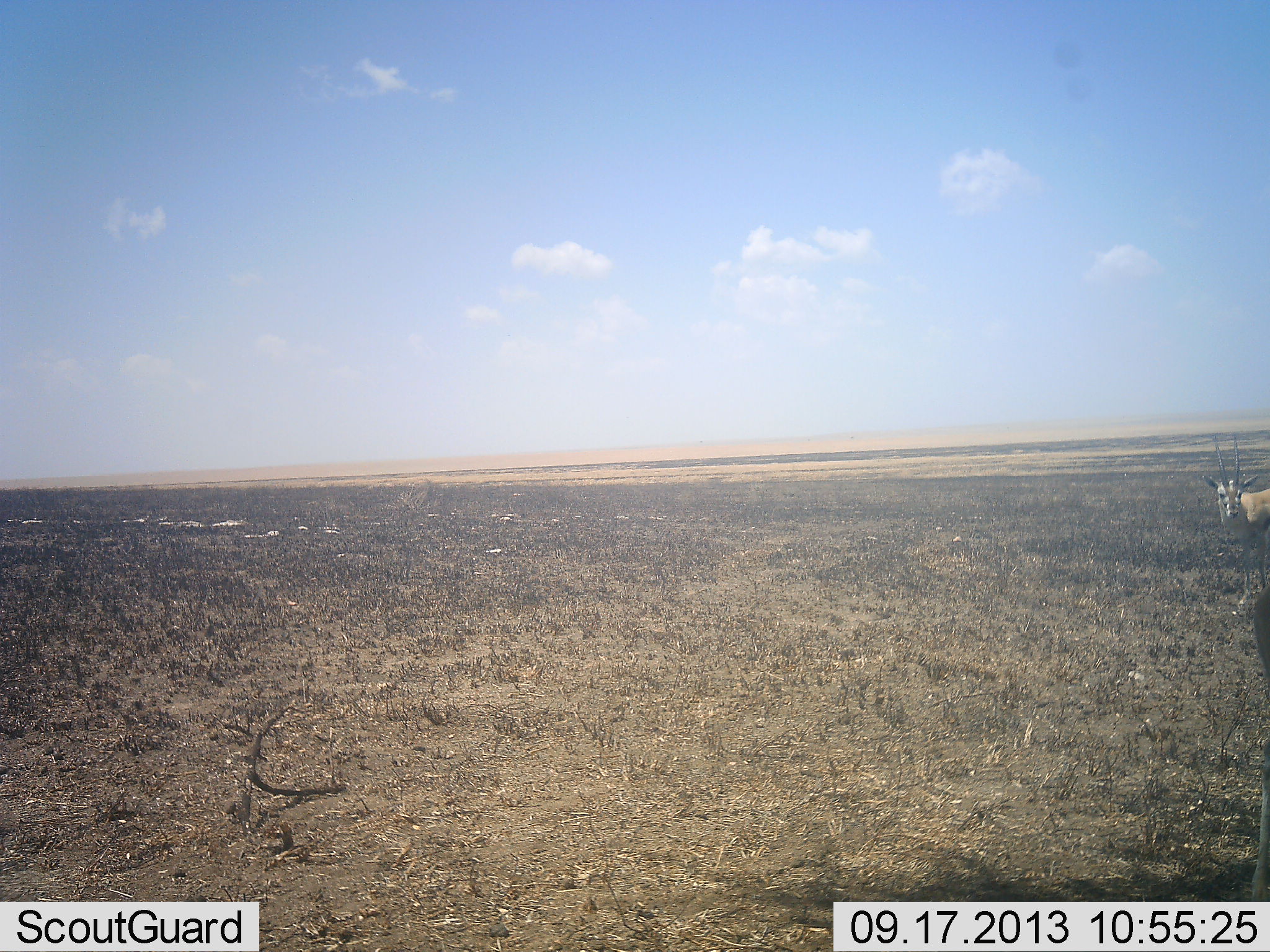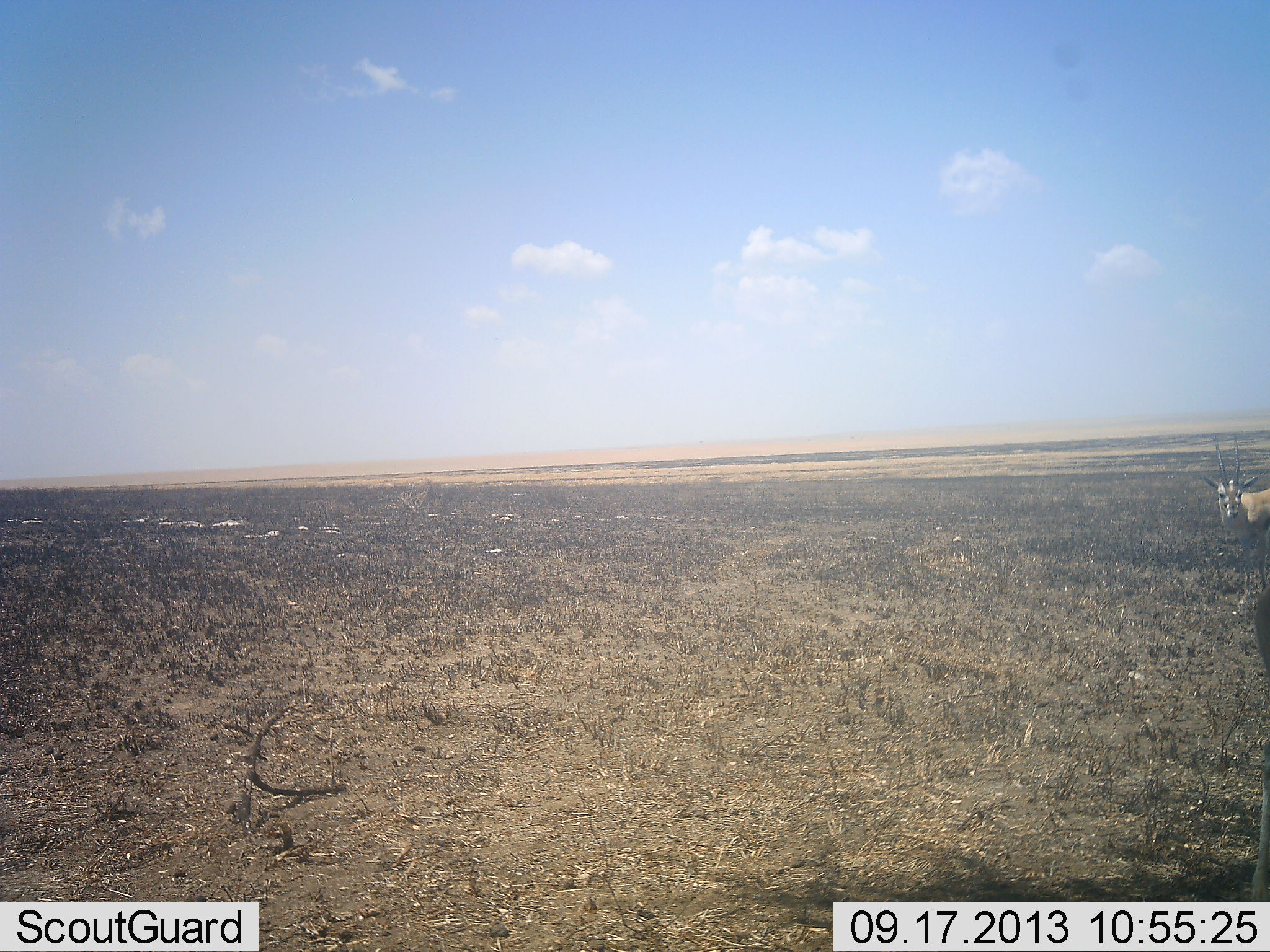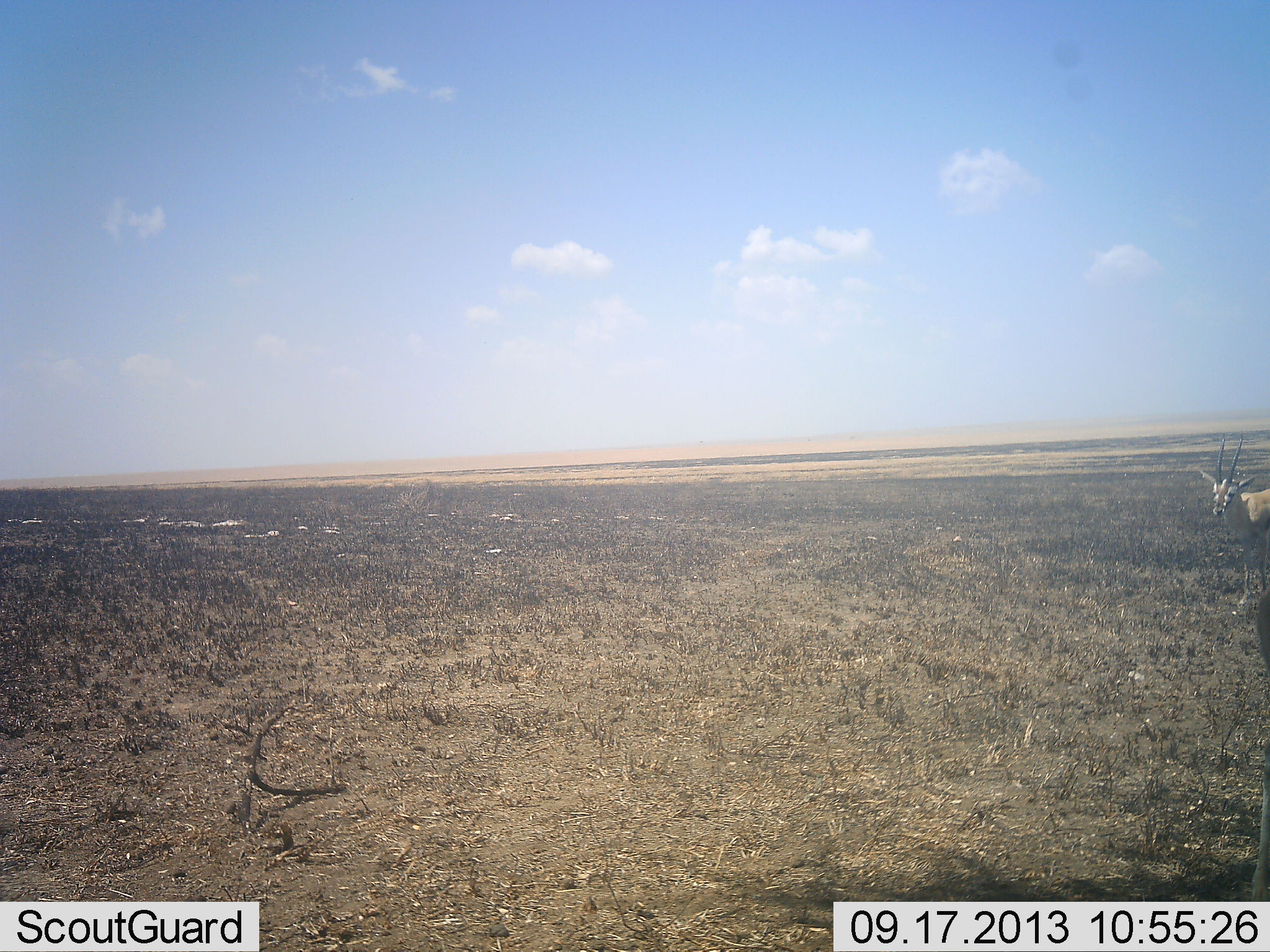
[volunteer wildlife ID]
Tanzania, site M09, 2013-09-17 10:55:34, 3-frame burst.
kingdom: Animalia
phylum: Chordata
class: Mammalia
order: Artiodactyla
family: Bovidae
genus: Eudorcas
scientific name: Eudorcas thomsonii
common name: thomson's gazelle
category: gazellethomsons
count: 1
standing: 100%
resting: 0%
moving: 0%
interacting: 0%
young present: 0%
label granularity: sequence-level